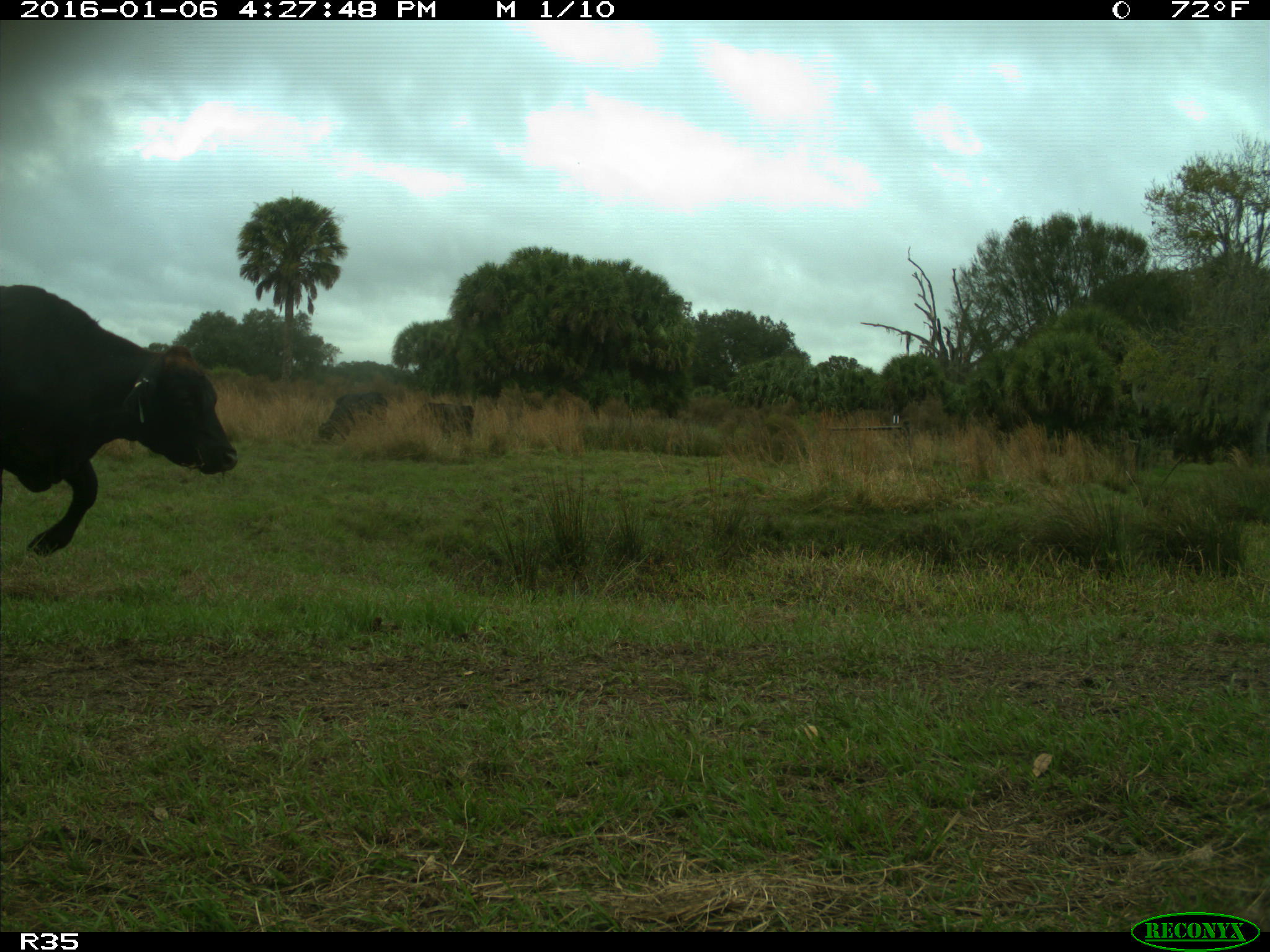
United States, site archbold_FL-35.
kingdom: Animalia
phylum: Chordata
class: Mammalia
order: Artiodactyla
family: Bovidae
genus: Bos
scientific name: Bos taurus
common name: domestic cow